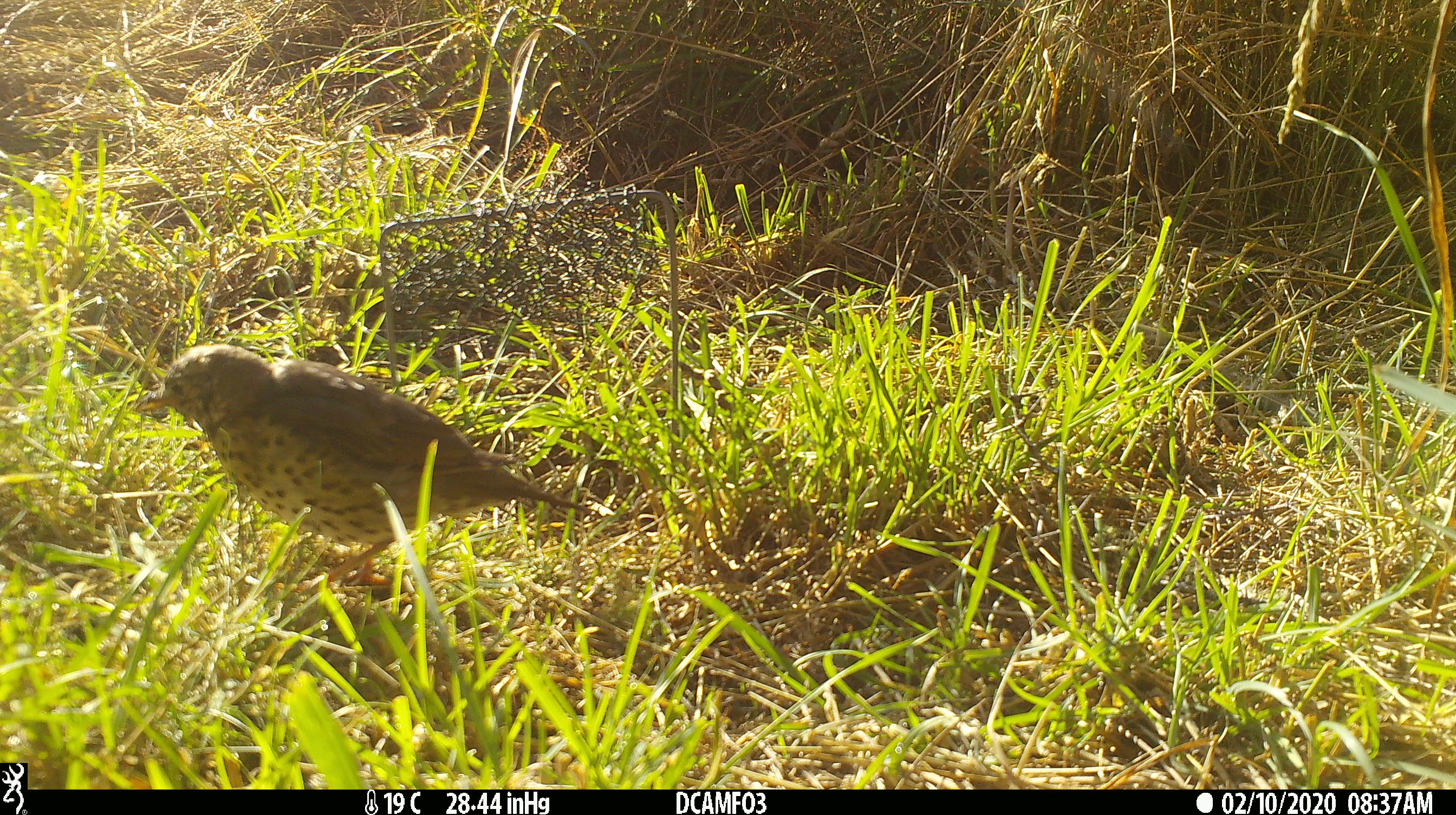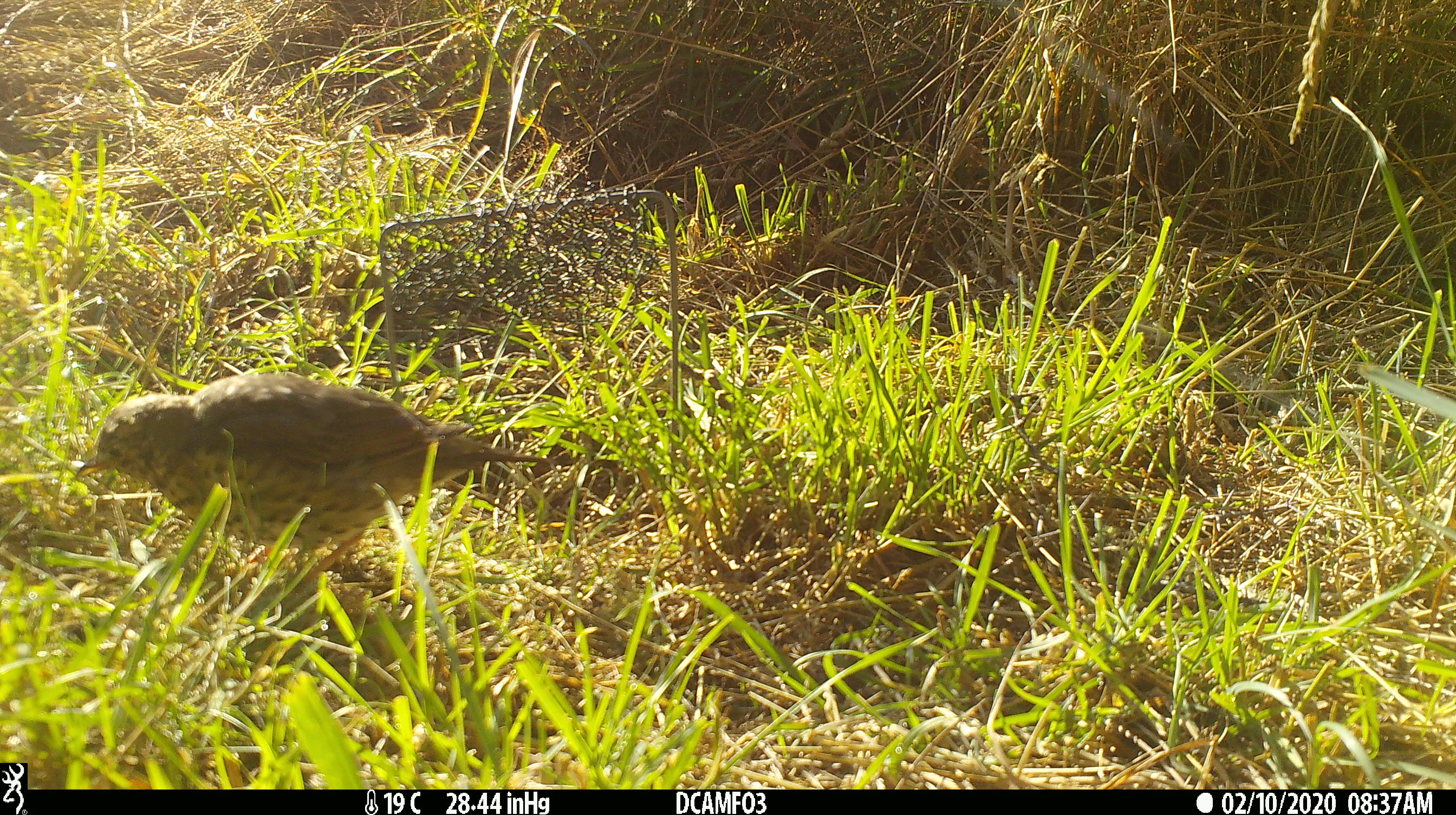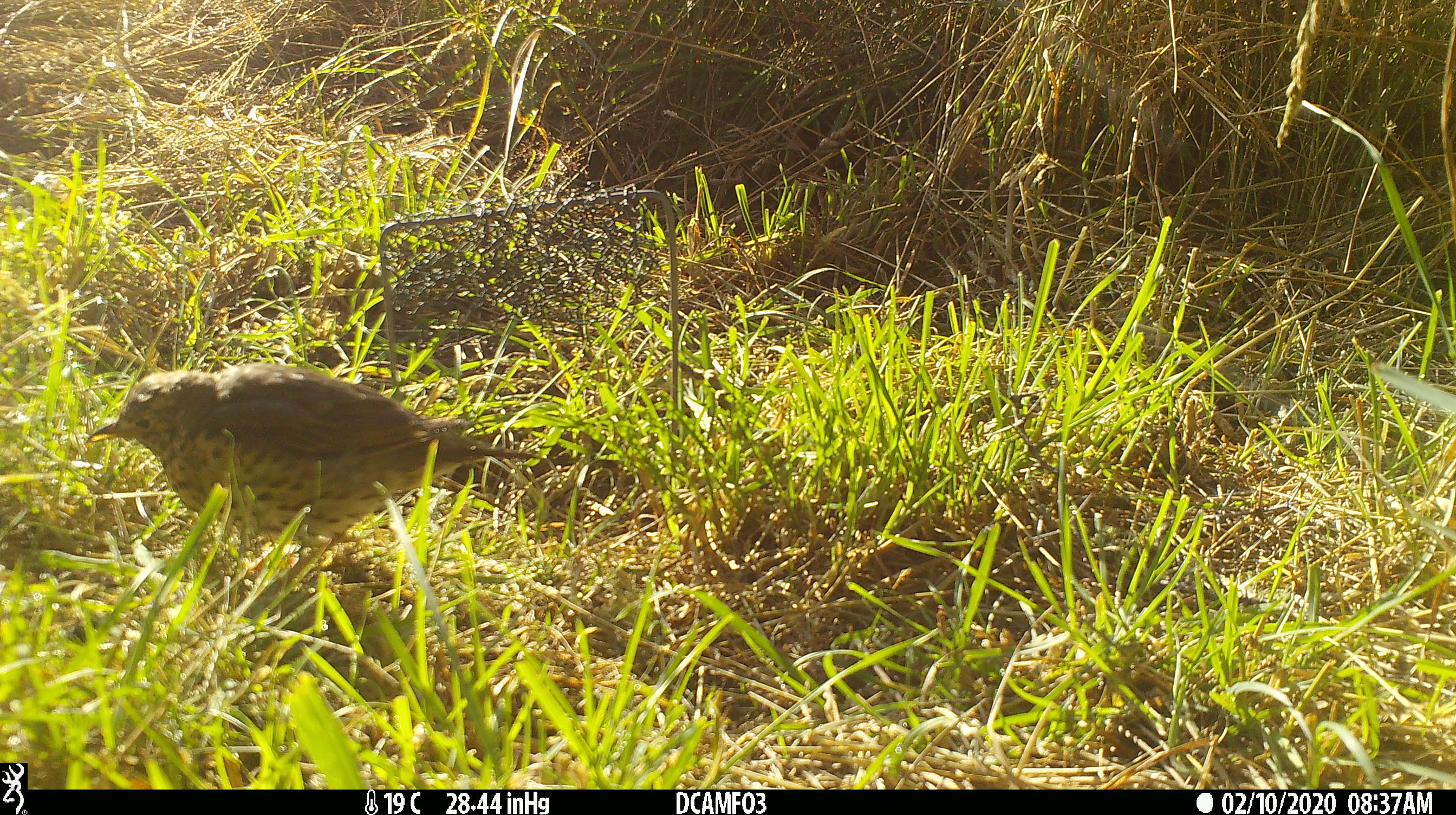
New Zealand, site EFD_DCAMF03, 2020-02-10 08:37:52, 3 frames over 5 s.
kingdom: Animalia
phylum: Chordata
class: Aves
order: Passeriformes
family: Turdidae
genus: Turdus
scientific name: Turdus philomelos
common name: song thrush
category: thrush